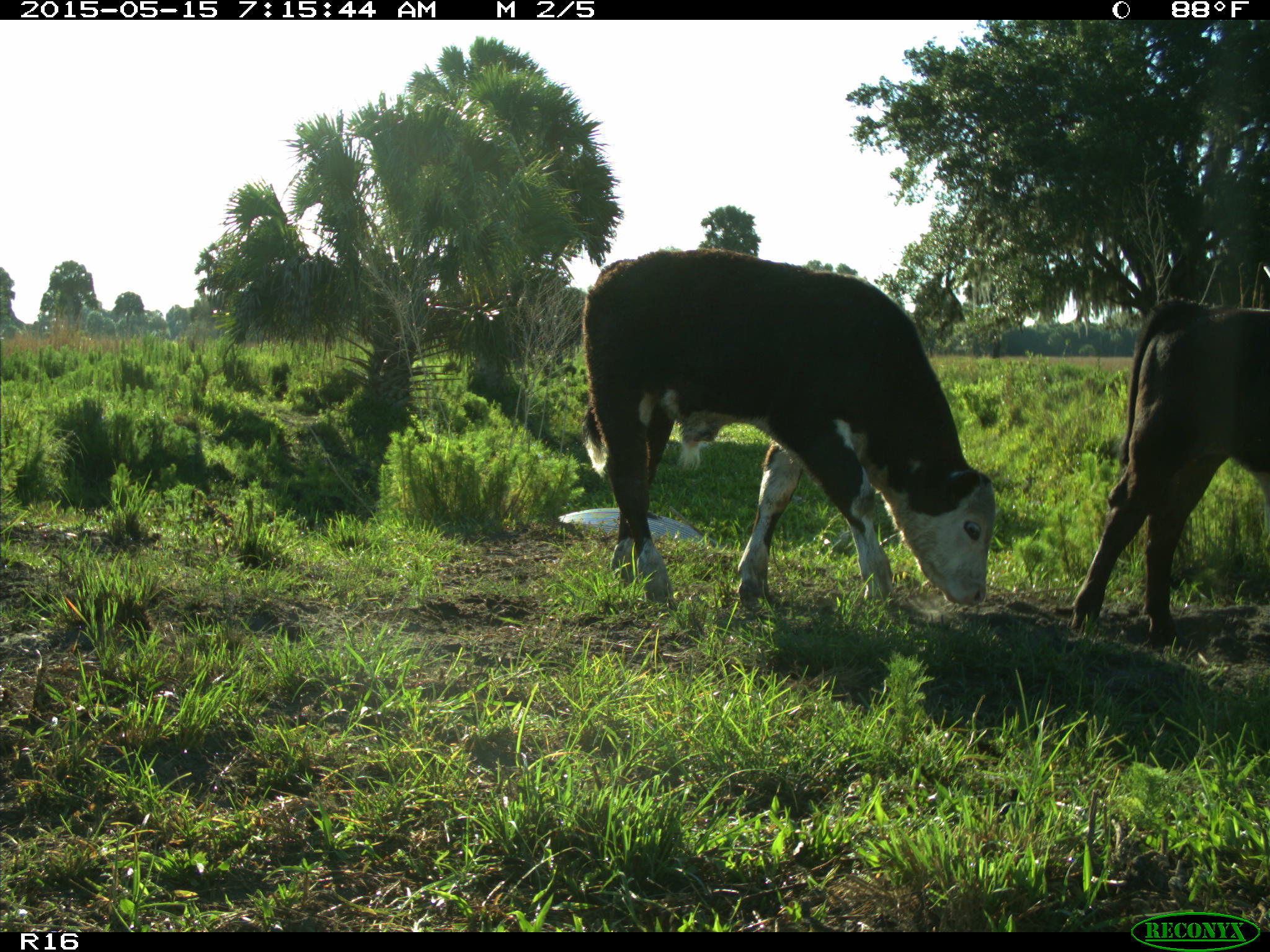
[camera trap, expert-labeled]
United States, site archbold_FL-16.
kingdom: Animalia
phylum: Chordata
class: Mammalia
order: Artiodactyla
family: Bovidae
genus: Bos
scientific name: Bos taurus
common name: domestic cow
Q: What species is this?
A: Bos taurus (domestic cow).